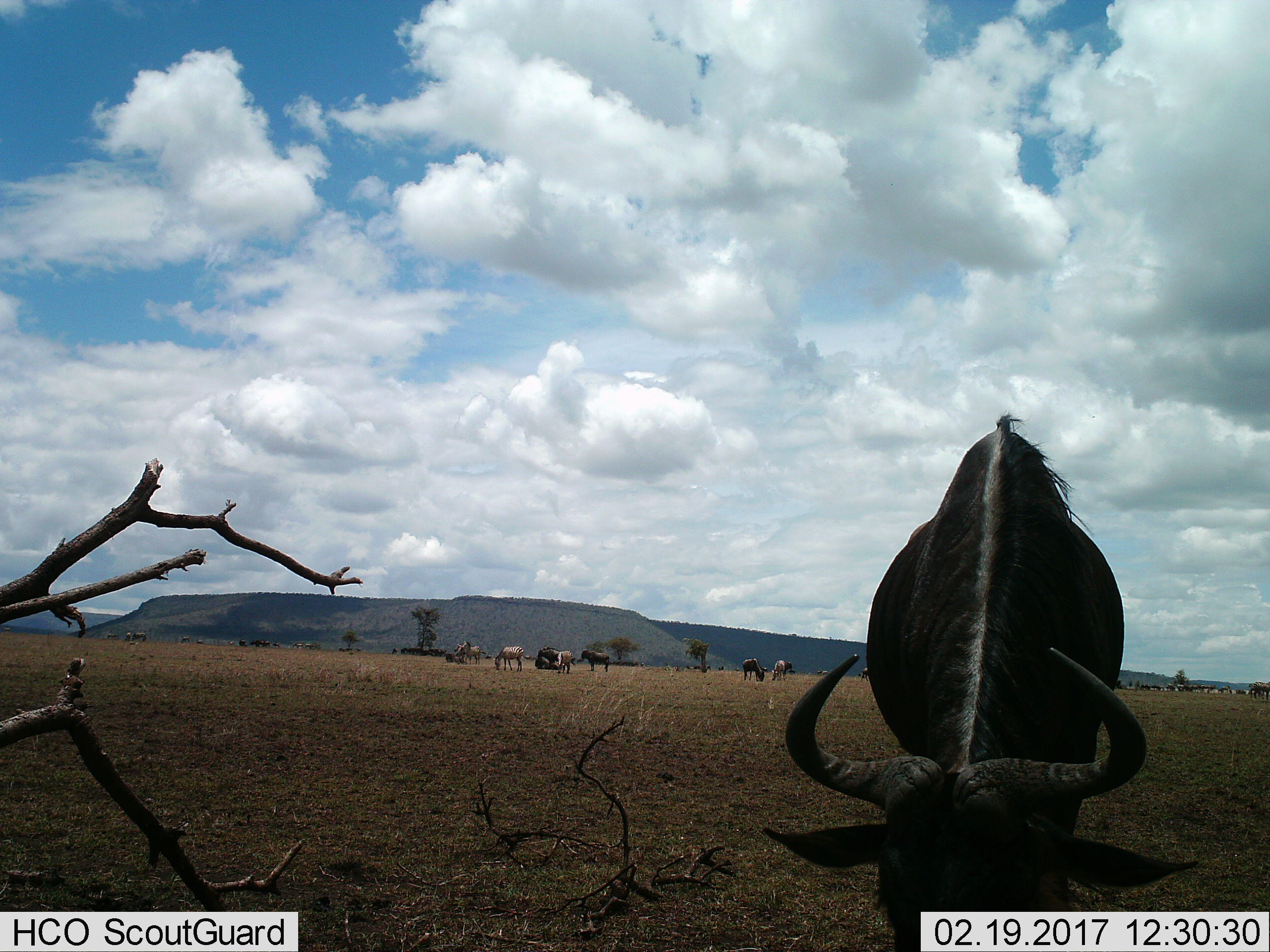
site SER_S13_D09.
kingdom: Animalia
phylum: Chordata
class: Mammalia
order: Artiodactyla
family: Bovidae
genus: Connochaetes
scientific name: Connochaetes taurinus taurinus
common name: blue wildebeest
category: wildebeestblue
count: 11-50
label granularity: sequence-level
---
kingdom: Animalia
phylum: Chordata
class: Mammalia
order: Perissodactyla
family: Equidae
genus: Equus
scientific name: Equus quagga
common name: plains zebra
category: zebraplains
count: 4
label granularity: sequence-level